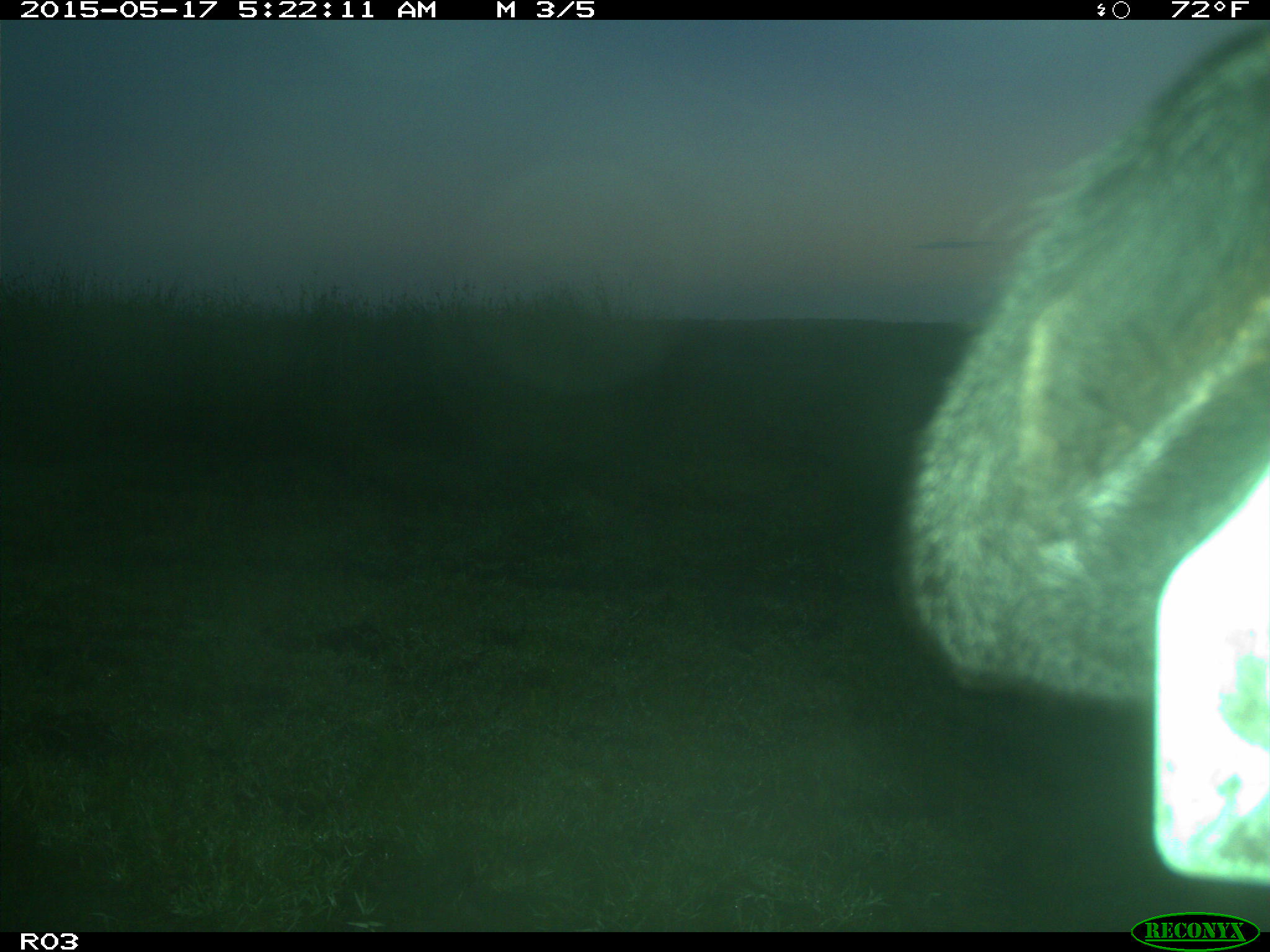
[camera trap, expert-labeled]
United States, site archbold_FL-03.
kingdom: Animalia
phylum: Chordata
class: Mammalia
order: Artiodactyla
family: Bovidae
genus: Bos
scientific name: Bos taurus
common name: domestic cow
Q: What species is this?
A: Bos taurus (domestic cow).